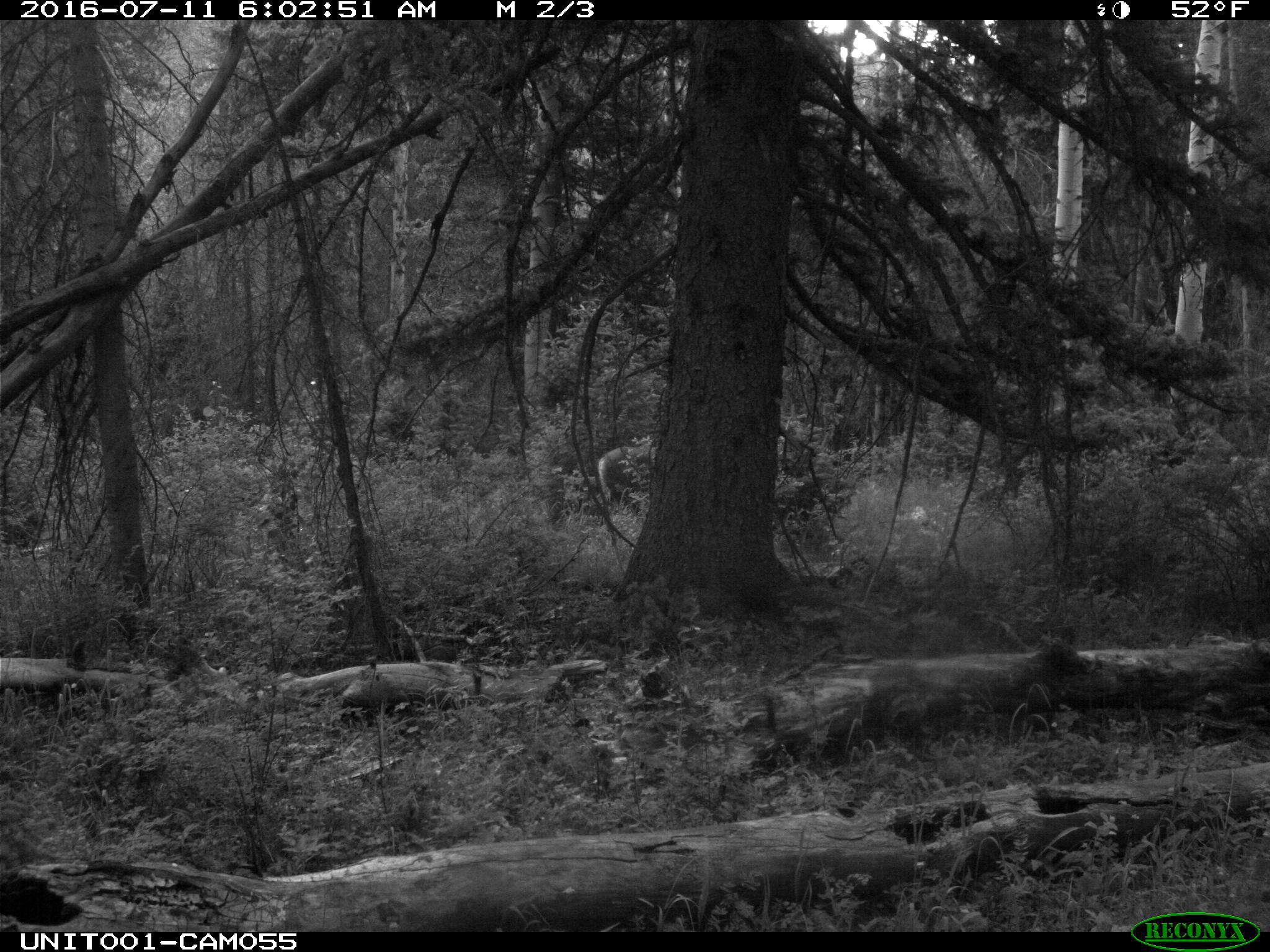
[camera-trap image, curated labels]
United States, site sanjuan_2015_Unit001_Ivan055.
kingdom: Animalia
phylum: Chordata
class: Mammalia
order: Artiodactyla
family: Cervidae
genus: Odocoileus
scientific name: Odocoileus hemionus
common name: mule deer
Odocoileus hemionus (mule deer).